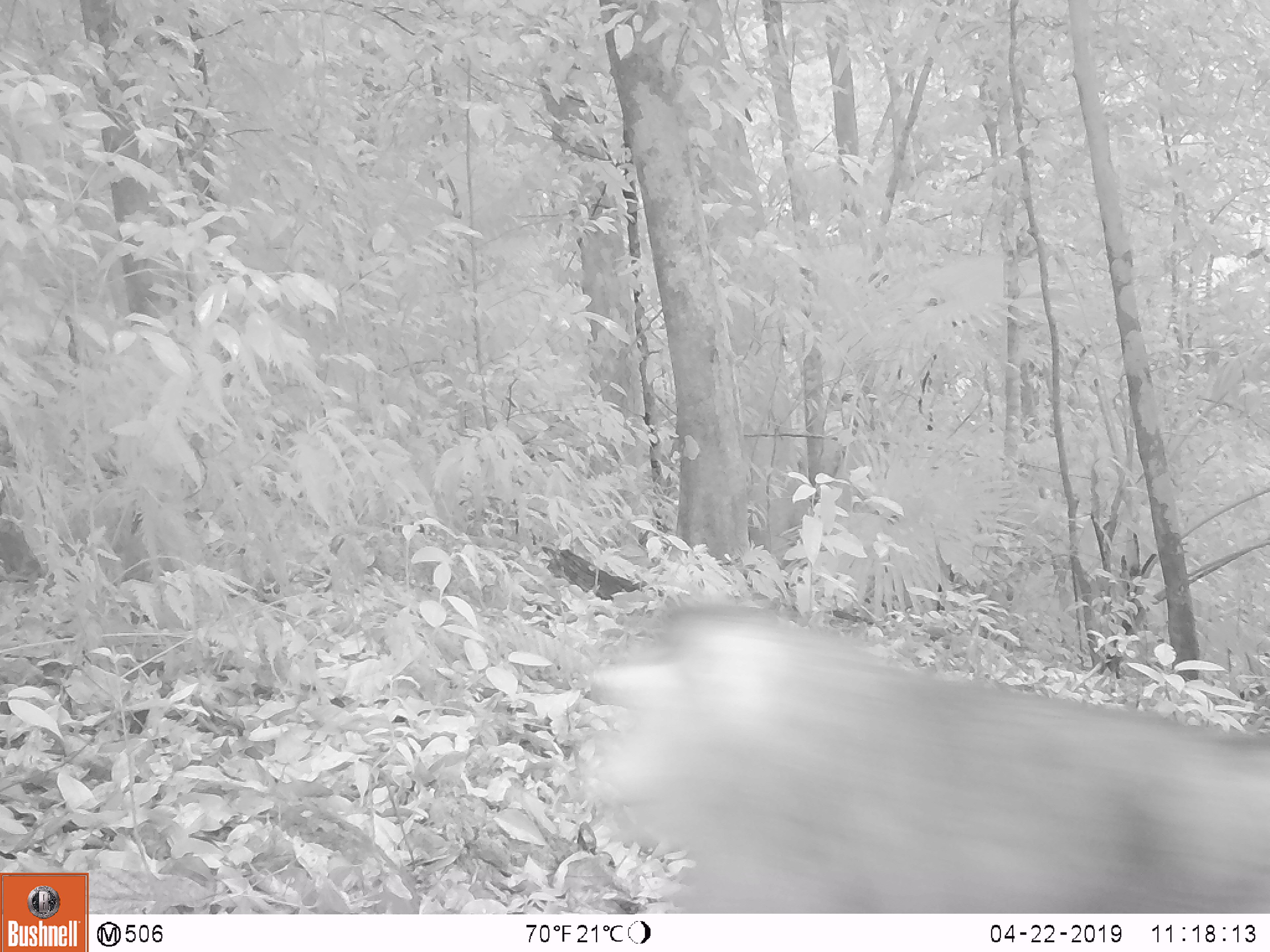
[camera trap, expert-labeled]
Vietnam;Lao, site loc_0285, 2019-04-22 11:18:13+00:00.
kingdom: Animalia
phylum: Chordata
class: Mammalia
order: Primates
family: Cercopithecidae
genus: Macaca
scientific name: Macaca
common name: macaque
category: unidentified macaque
Unidentified macaque (macaque) (Macaca). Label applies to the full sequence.